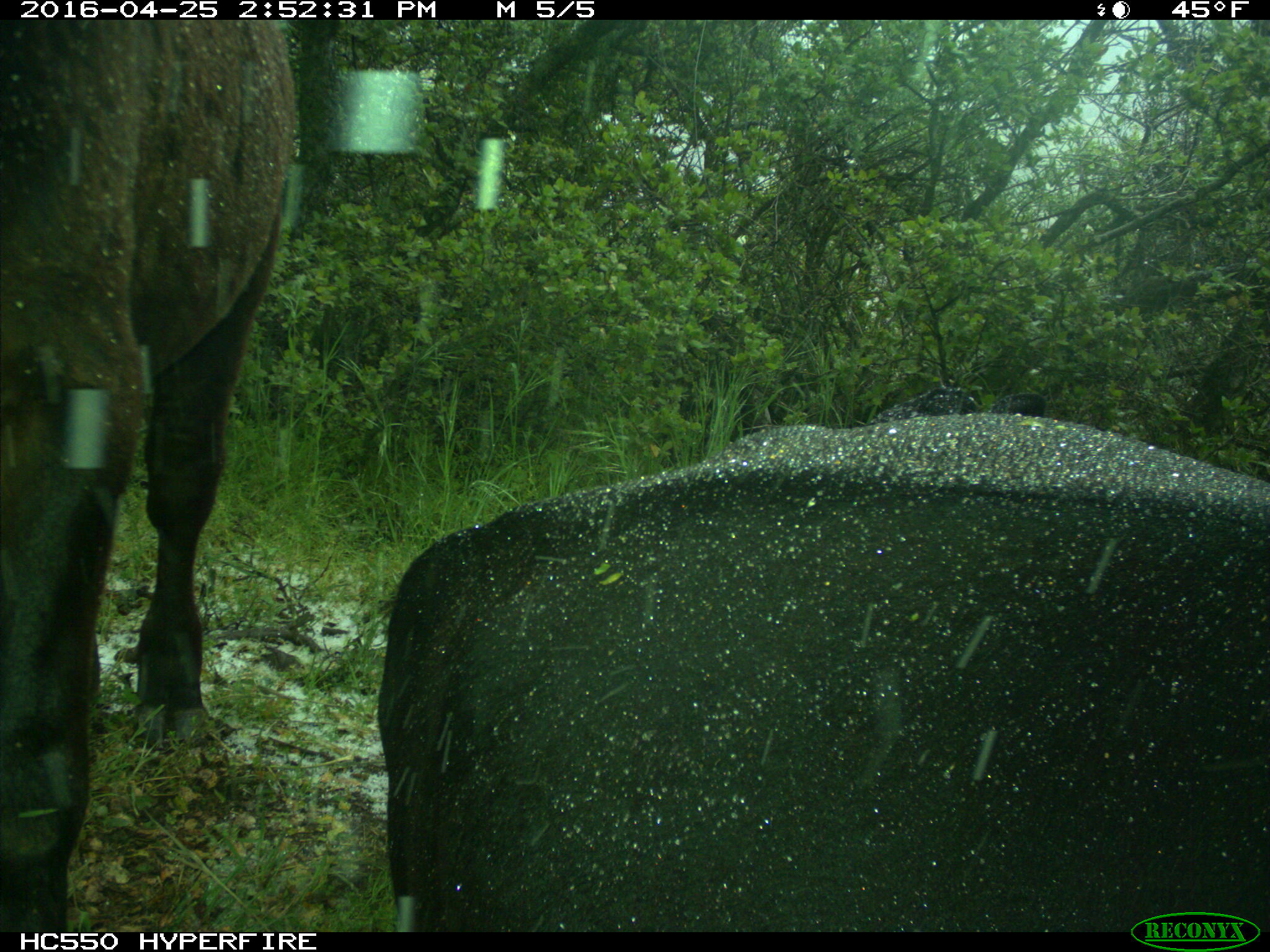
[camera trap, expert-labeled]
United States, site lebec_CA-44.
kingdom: Animalia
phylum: Chordata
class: Mammalia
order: Artiodactyla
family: Bovidae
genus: Bos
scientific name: Bos taurus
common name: domestic cow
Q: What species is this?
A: Bos taurus (domestic cow).